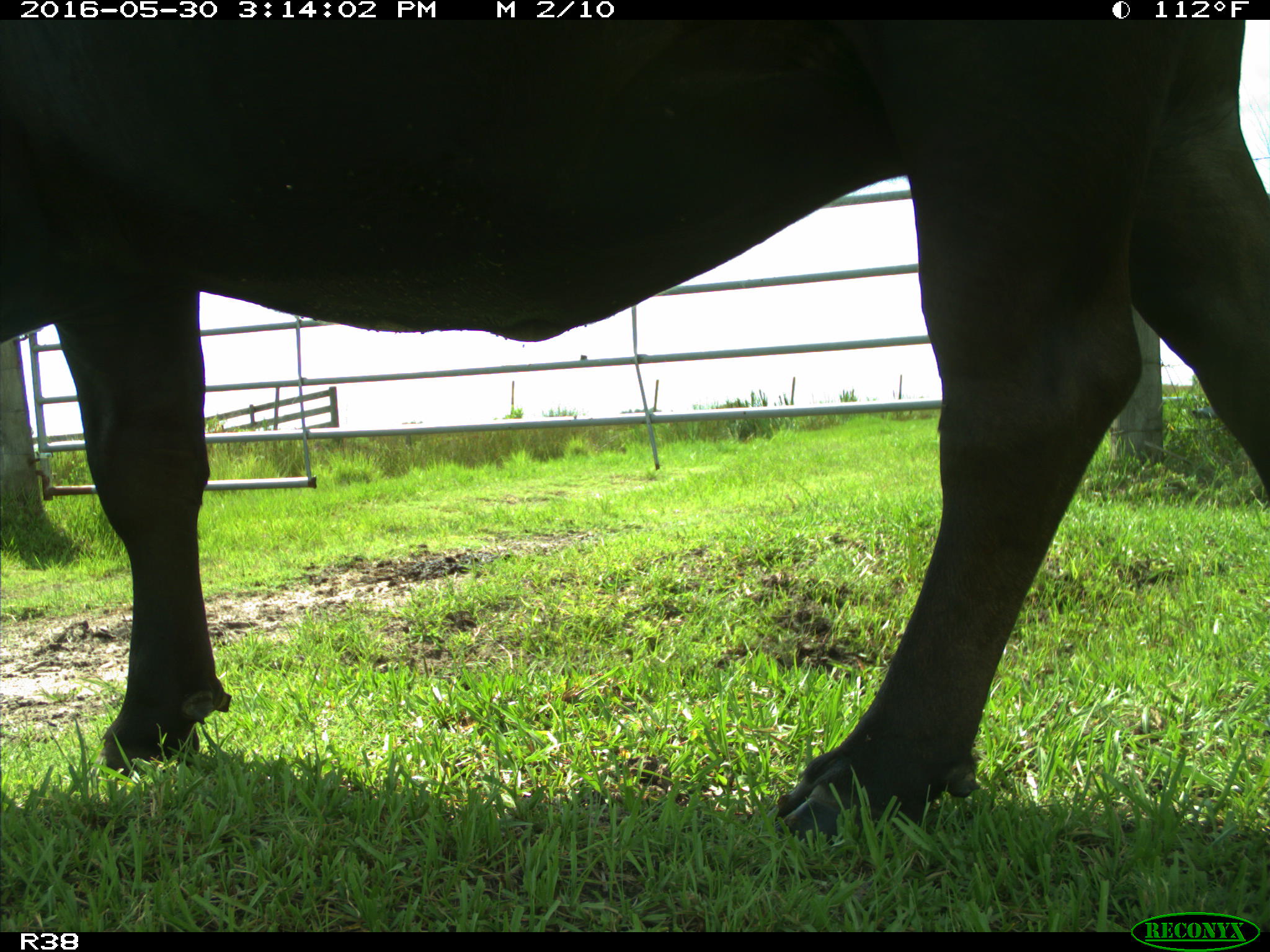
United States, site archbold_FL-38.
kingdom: Animalia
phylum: Chordata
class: Mammalia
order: Artiodactyla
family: Bovidae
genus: Bos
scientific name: Bos taurus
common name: domestic cow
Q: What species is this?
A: Bos taurus (domestic cow).